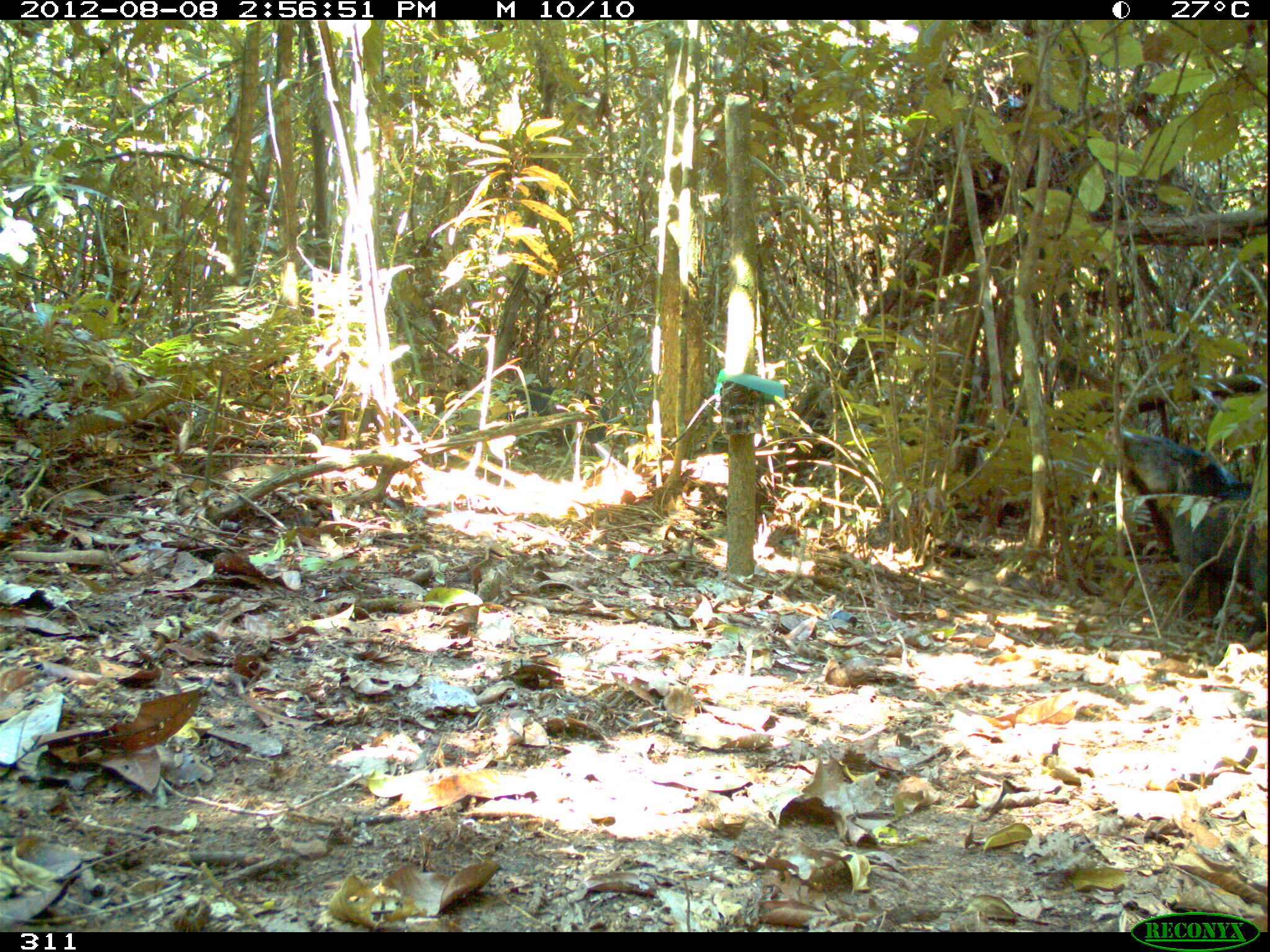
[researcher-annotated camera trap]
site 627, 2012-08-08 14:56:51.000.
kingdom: Animalia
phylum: Chordata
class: Mammalia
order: Artiodactyla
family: Tayassuidae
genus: Tayassu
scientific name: Tayassu pecari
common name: white-lipped peccary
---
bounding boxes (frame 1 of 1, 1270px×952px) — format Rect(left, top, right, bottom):
tayassu pecari: Rect(1118, 420, 1270, 641); Rect(492, 385, 607, 455); Rect(301, 388, 384, 435)